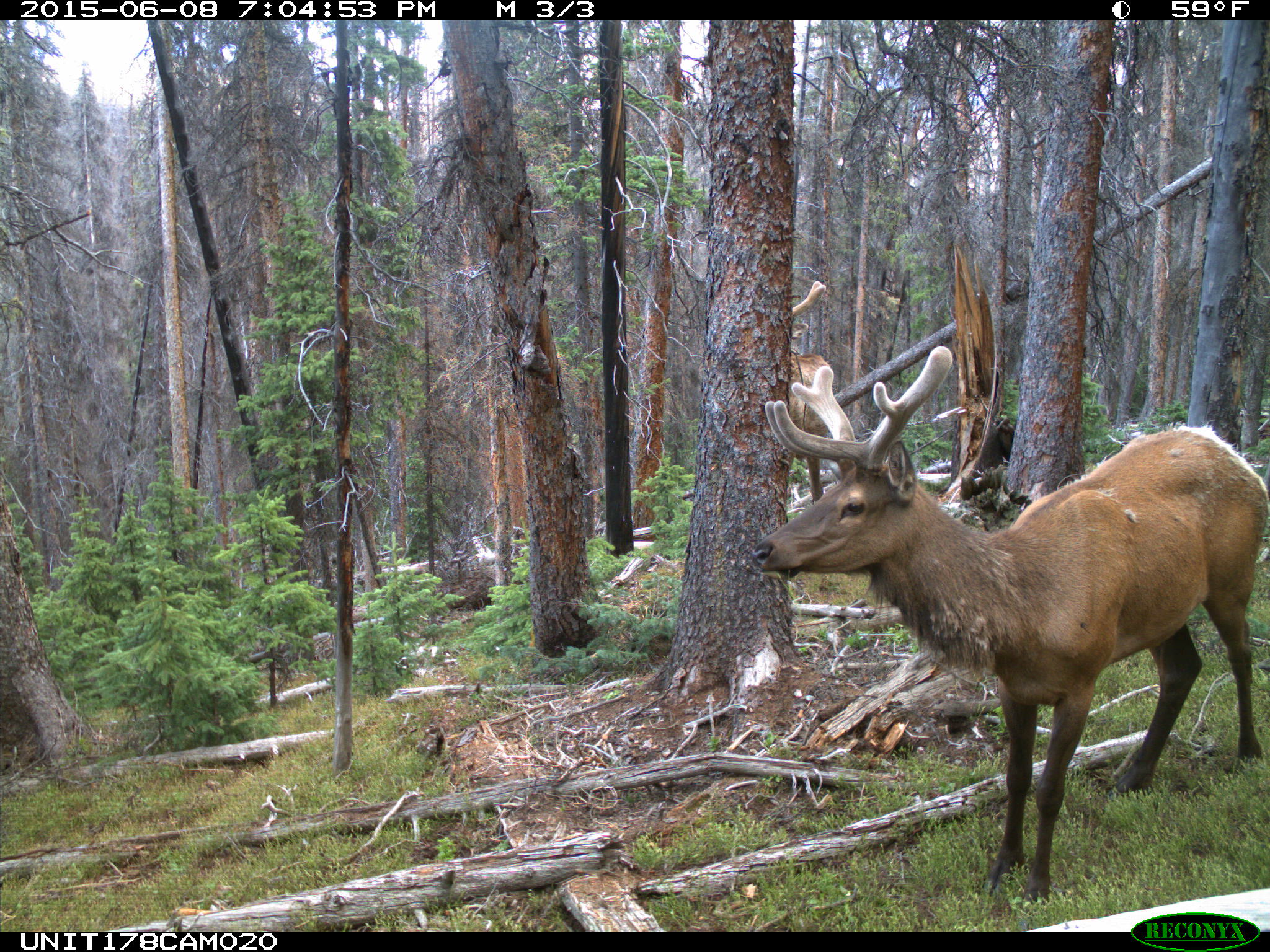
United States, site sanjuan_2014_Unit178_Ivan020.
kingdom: Animalia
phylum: Chordata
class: Mammalia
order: Artiodactyla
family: Cervidae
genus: Cervus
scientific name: Cervus elaphus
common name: red deer